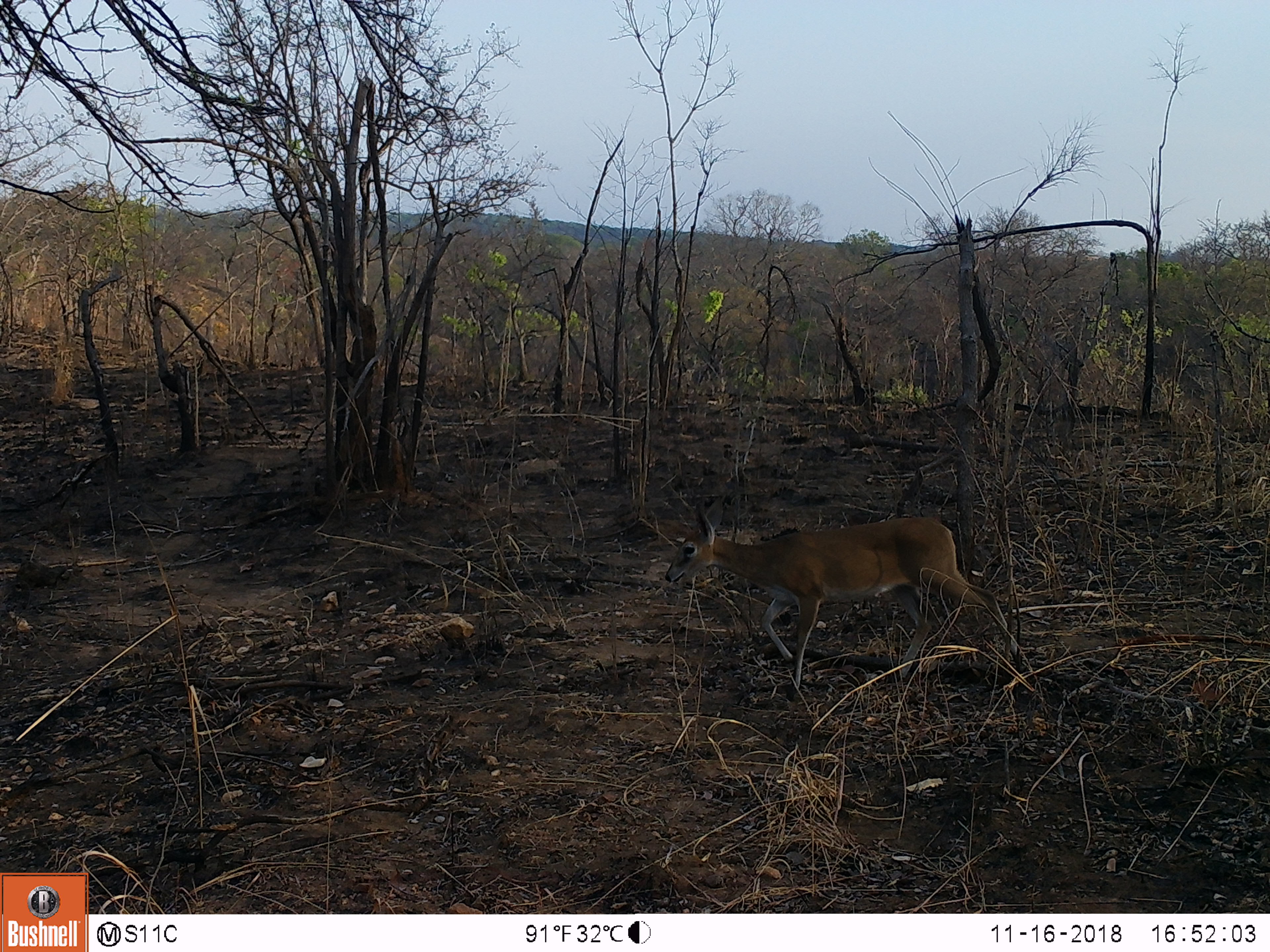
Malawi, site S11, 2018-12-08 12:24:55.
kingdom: Animalia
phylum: Chordata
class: Mammalia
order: Artiodactyla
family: Bovidae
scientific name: Antilopinae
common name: small antelope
Small antelope (Antilopinae), count 1.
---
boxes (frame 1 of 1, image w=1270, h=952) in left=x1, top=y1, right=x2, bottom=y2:
small antelope: left=664, top=505, right=1036, bottom=685